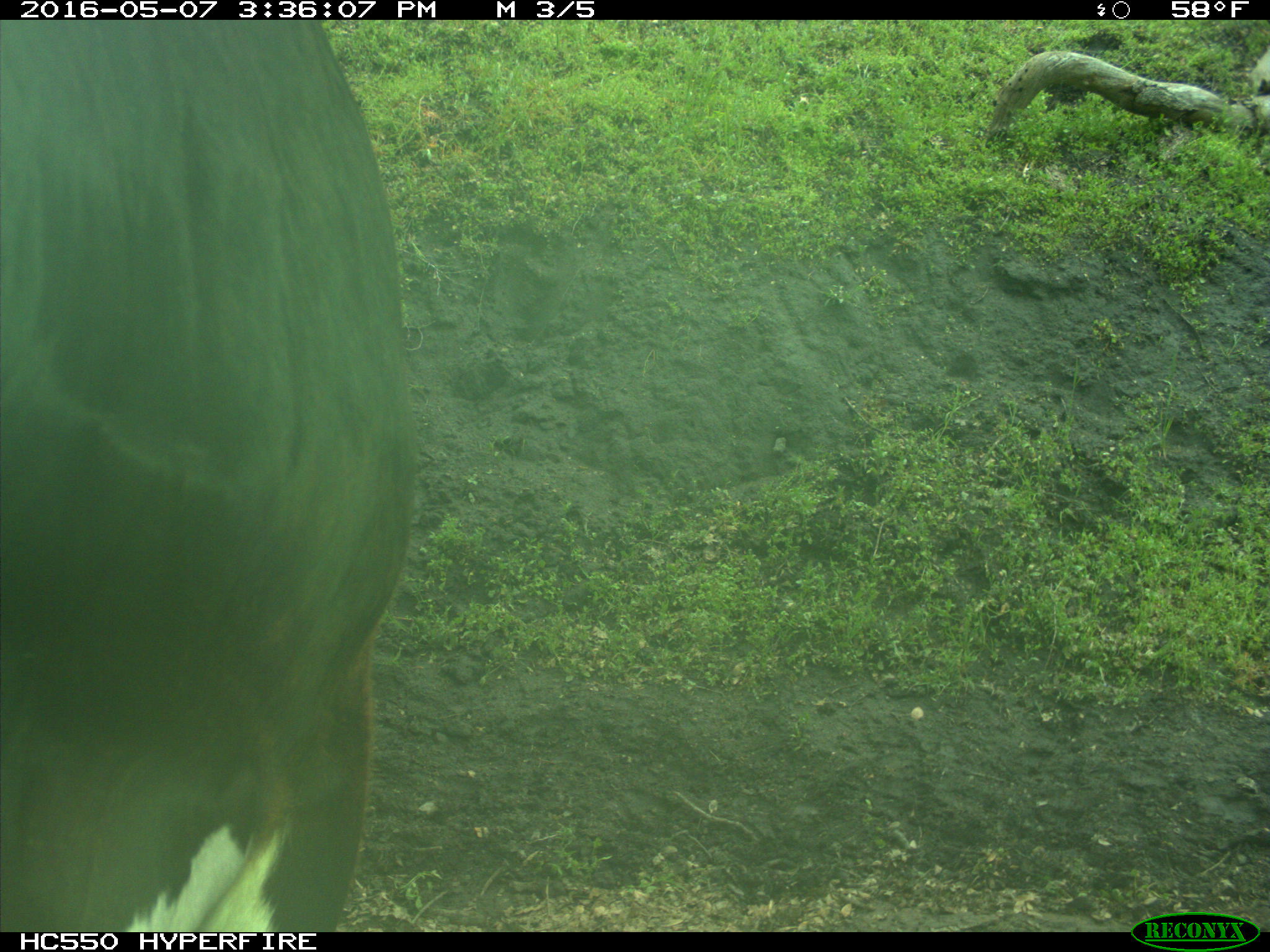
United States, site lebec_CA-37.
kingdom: Animalia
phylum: Chordata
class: Mammalia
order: Artiodactyla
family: Bovidae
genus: Bos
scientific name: Bos taurus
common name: domestic cow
Bos taurus (domestic cow).